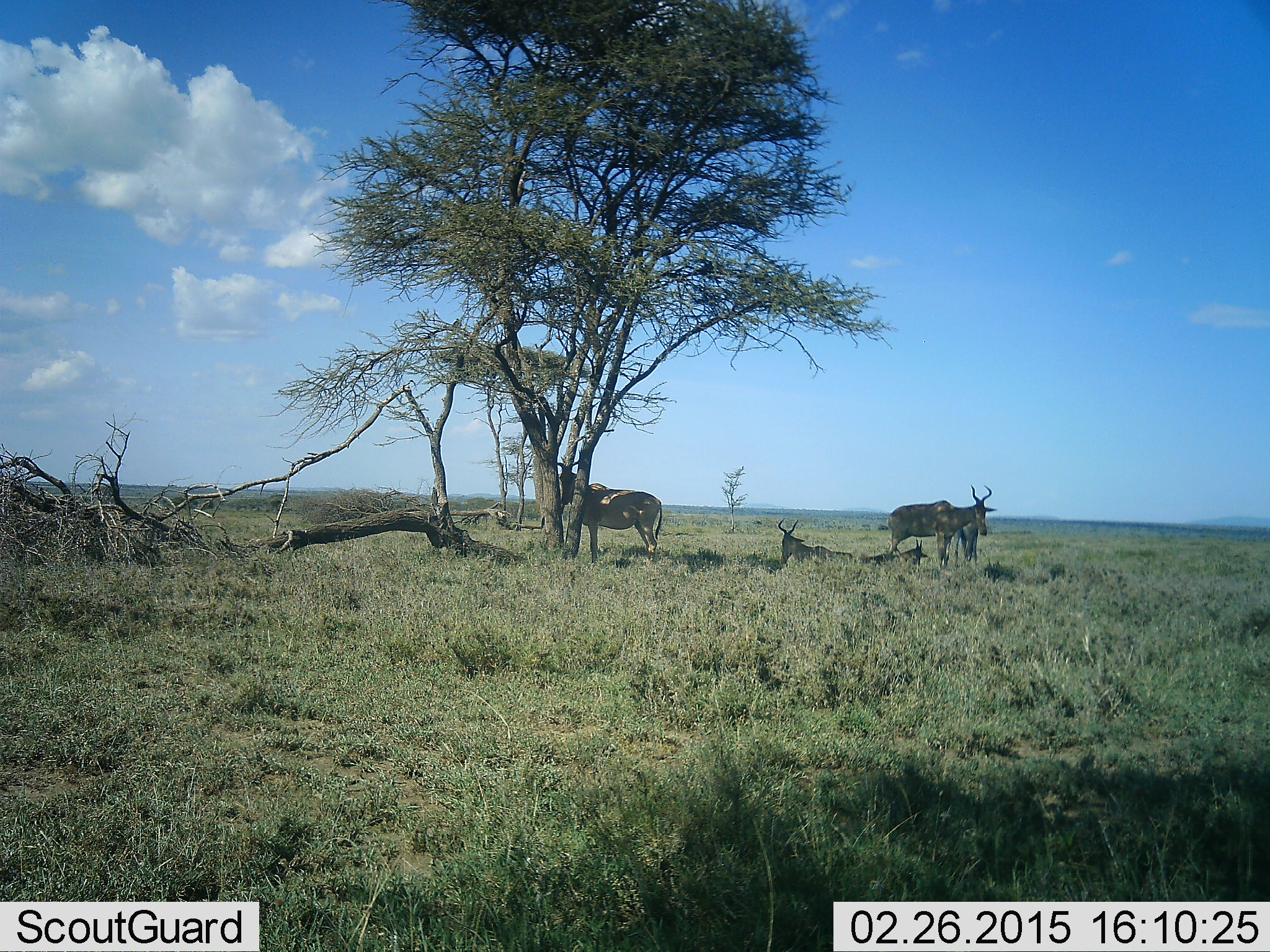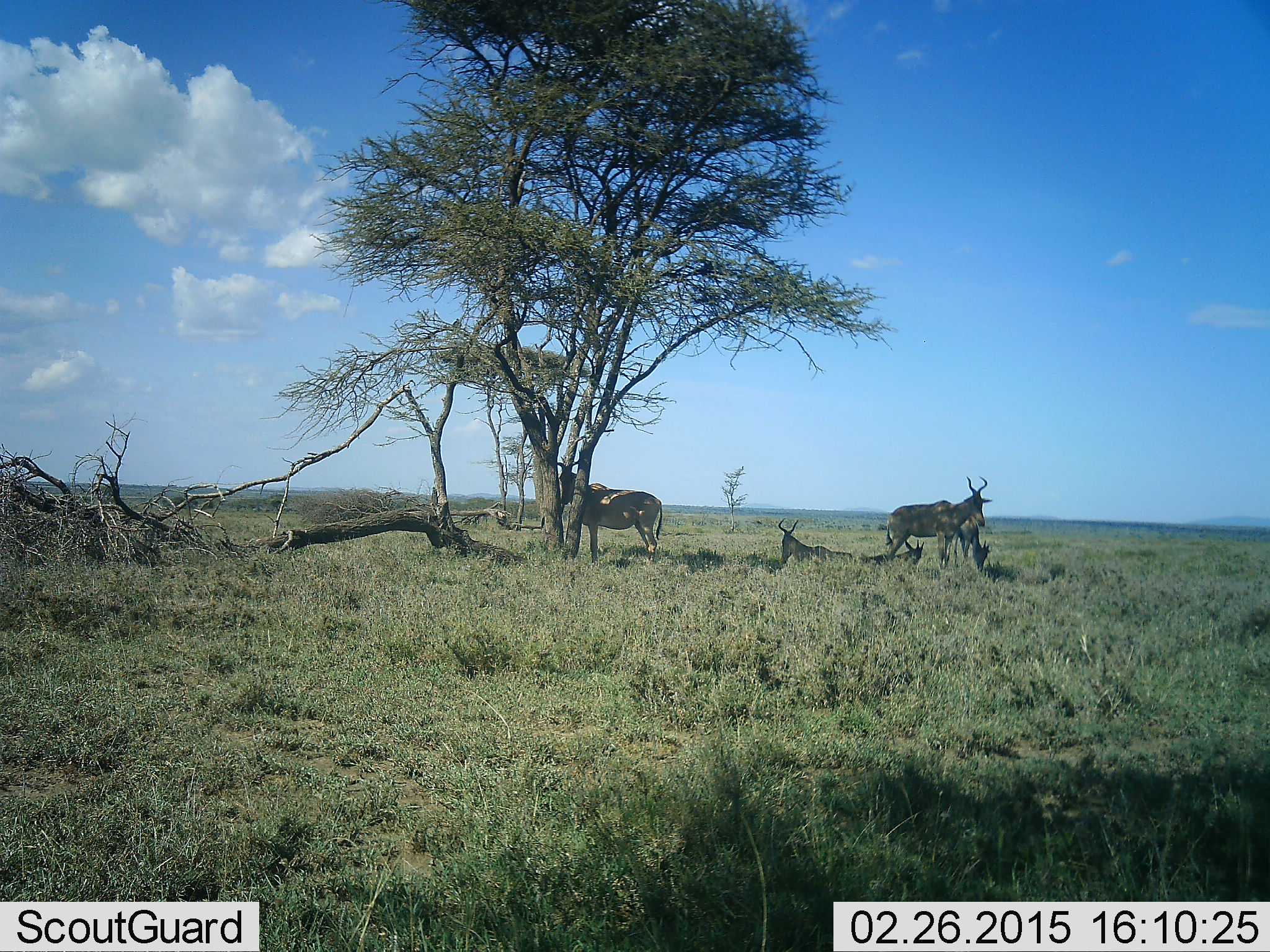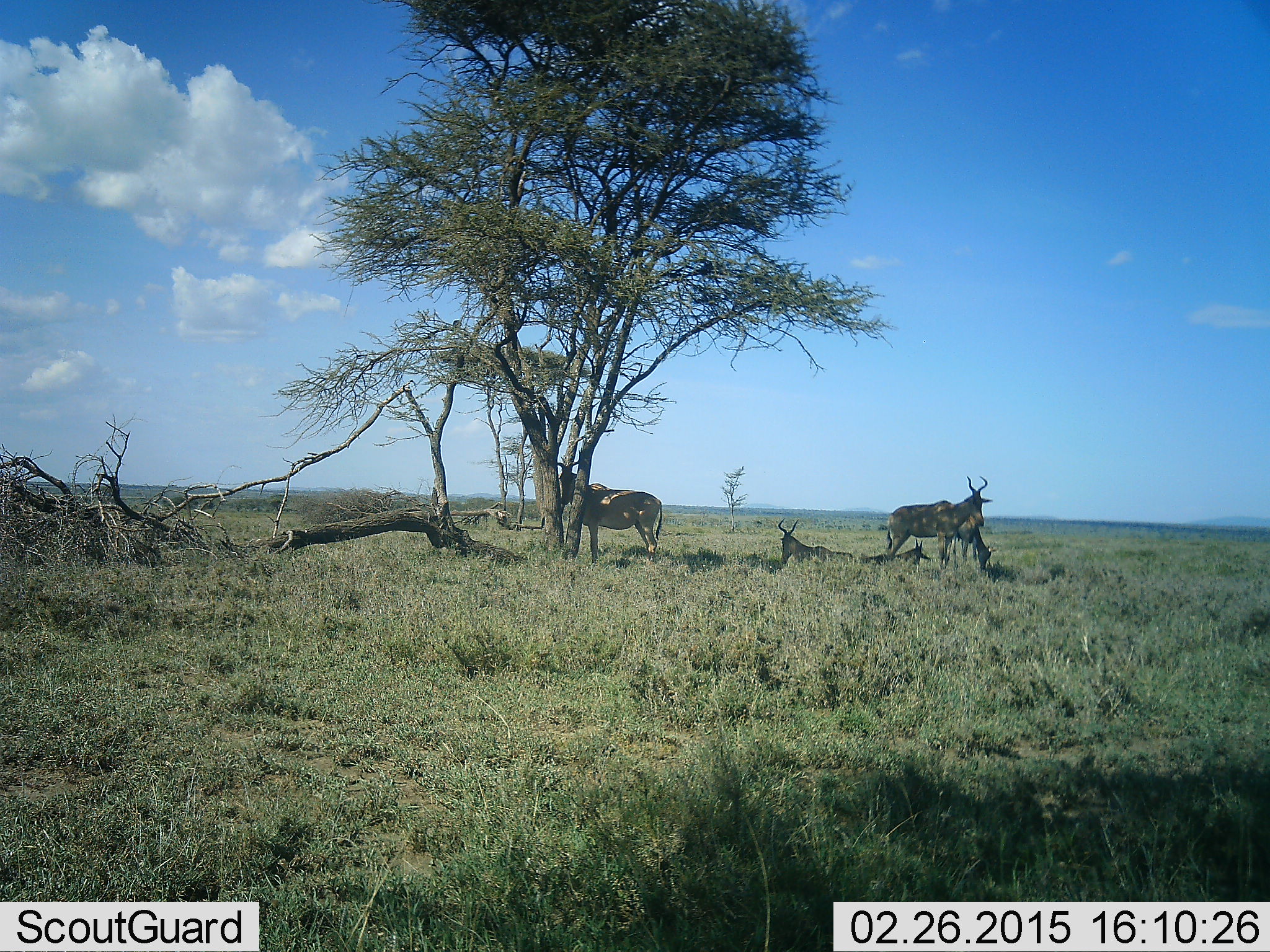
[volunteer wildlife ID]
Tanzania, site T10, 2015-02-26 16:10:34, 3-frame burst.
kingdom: Animalia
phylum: Chordata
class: Mammalia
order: Artiodactyla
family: Bovidae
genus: Alcelaphus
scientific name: Alcelaphus buselaphus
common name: hartebeest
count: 4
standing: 90%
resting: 90%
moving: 10%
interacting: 10%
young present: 20%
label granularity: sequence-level